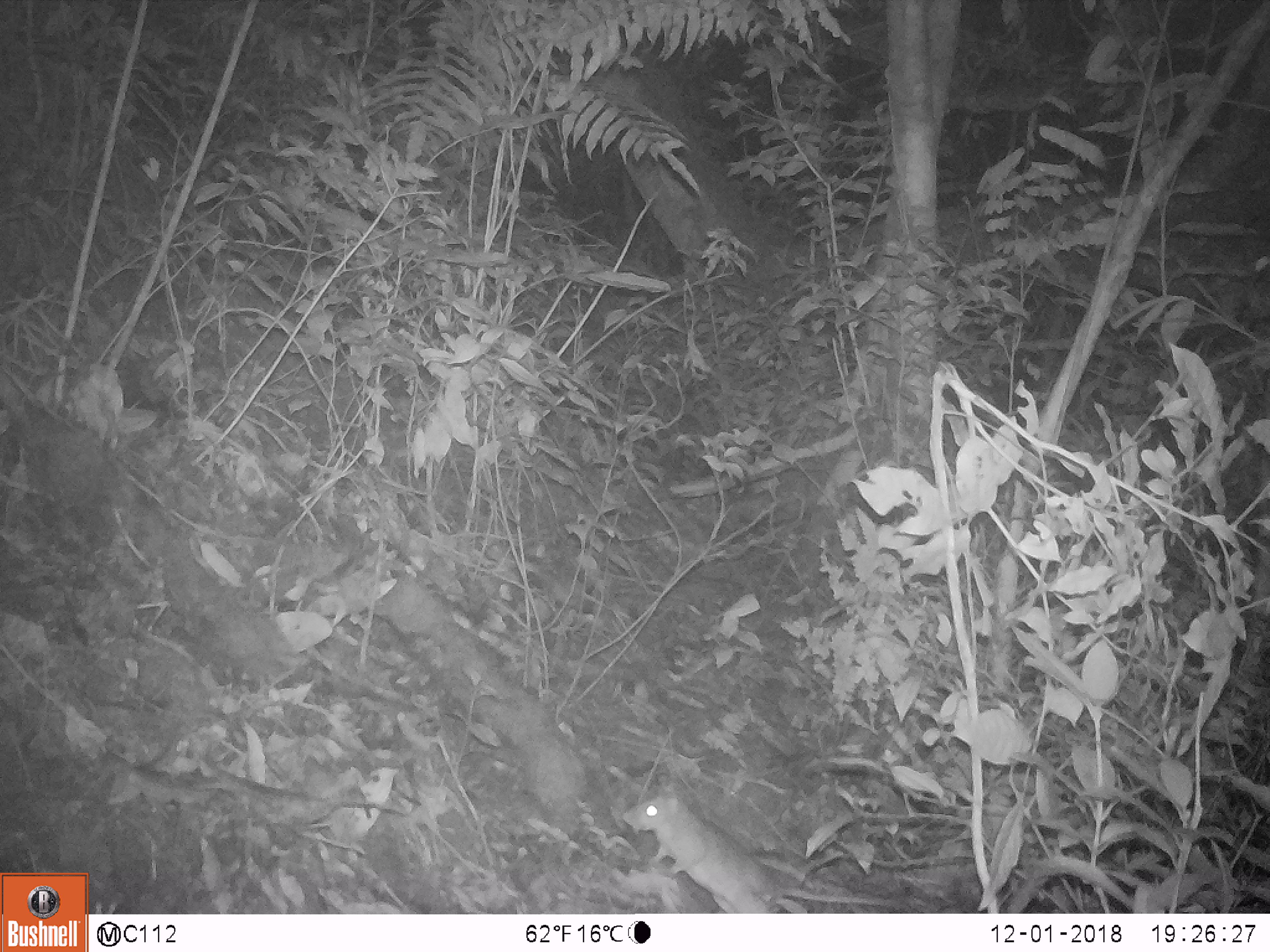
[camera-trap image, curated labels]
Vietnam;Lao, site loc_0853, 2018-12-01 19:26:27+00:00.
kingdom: Animalia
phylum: Chordata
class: Mammalia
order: Rodentia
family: Muridae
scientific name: Muridae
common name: old-world mice and rats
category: unidentified murid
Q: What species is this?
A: Unidentified murid (old-world mice and rats) (Muridae).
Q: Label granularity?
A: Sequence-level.